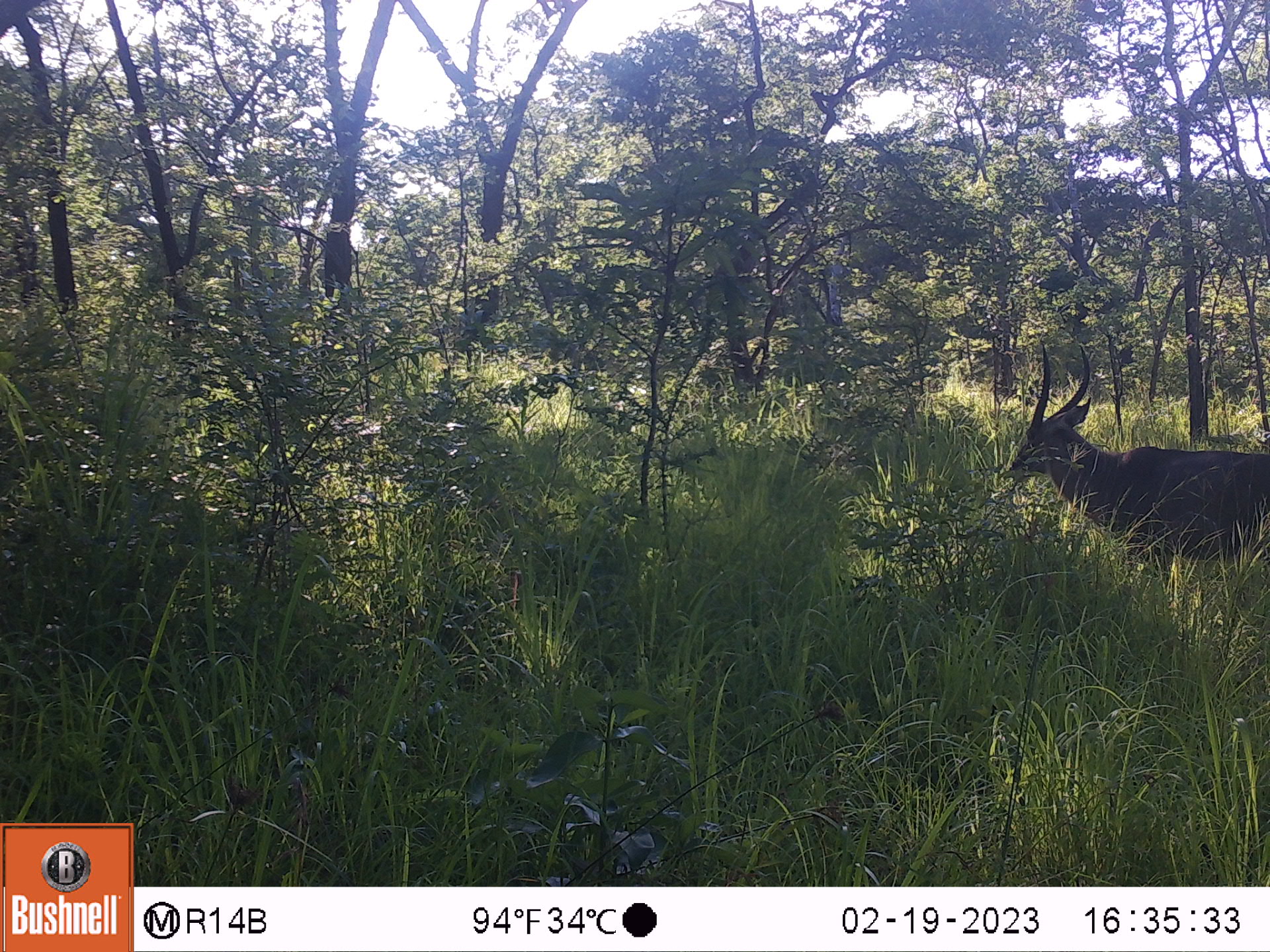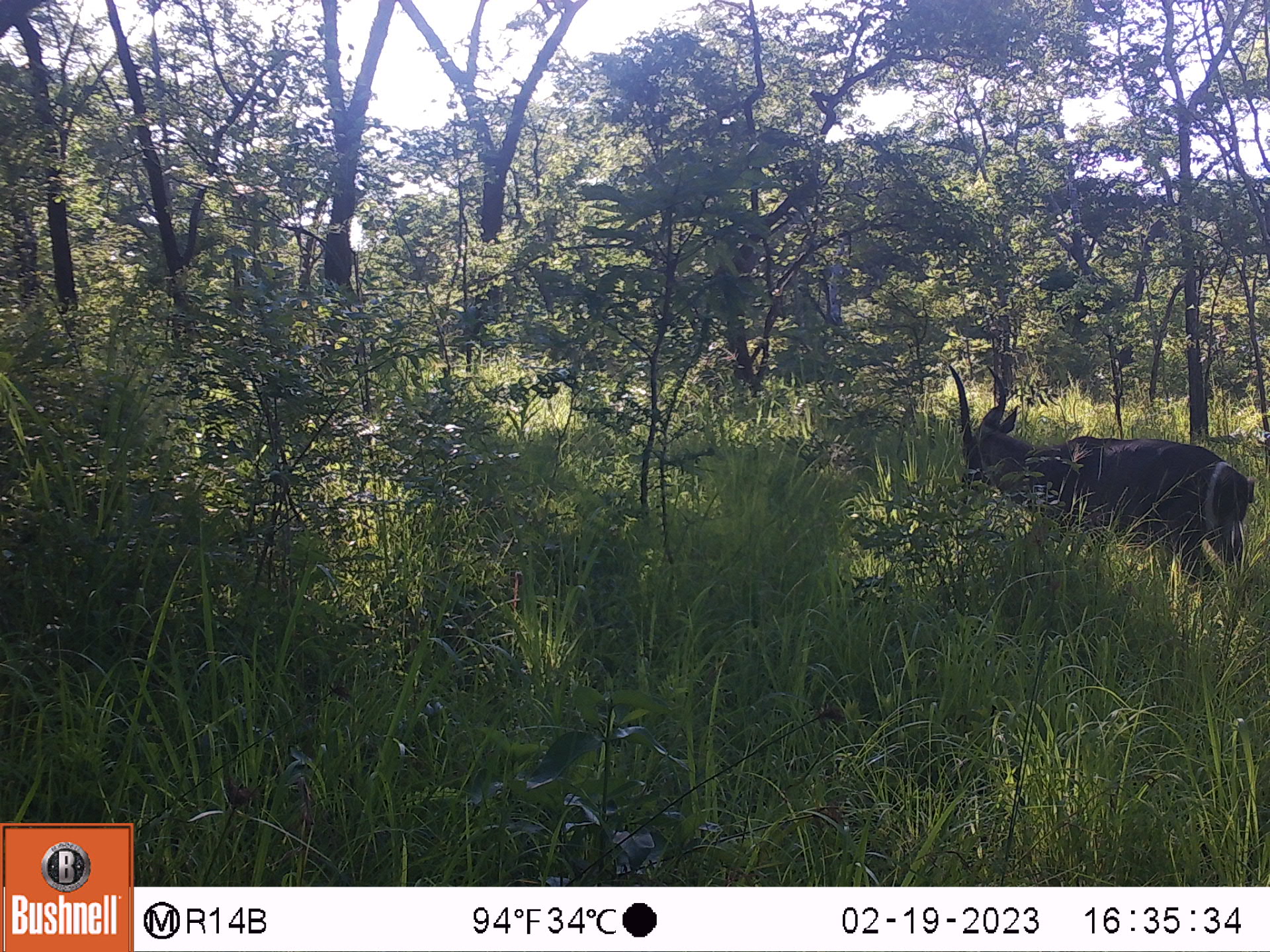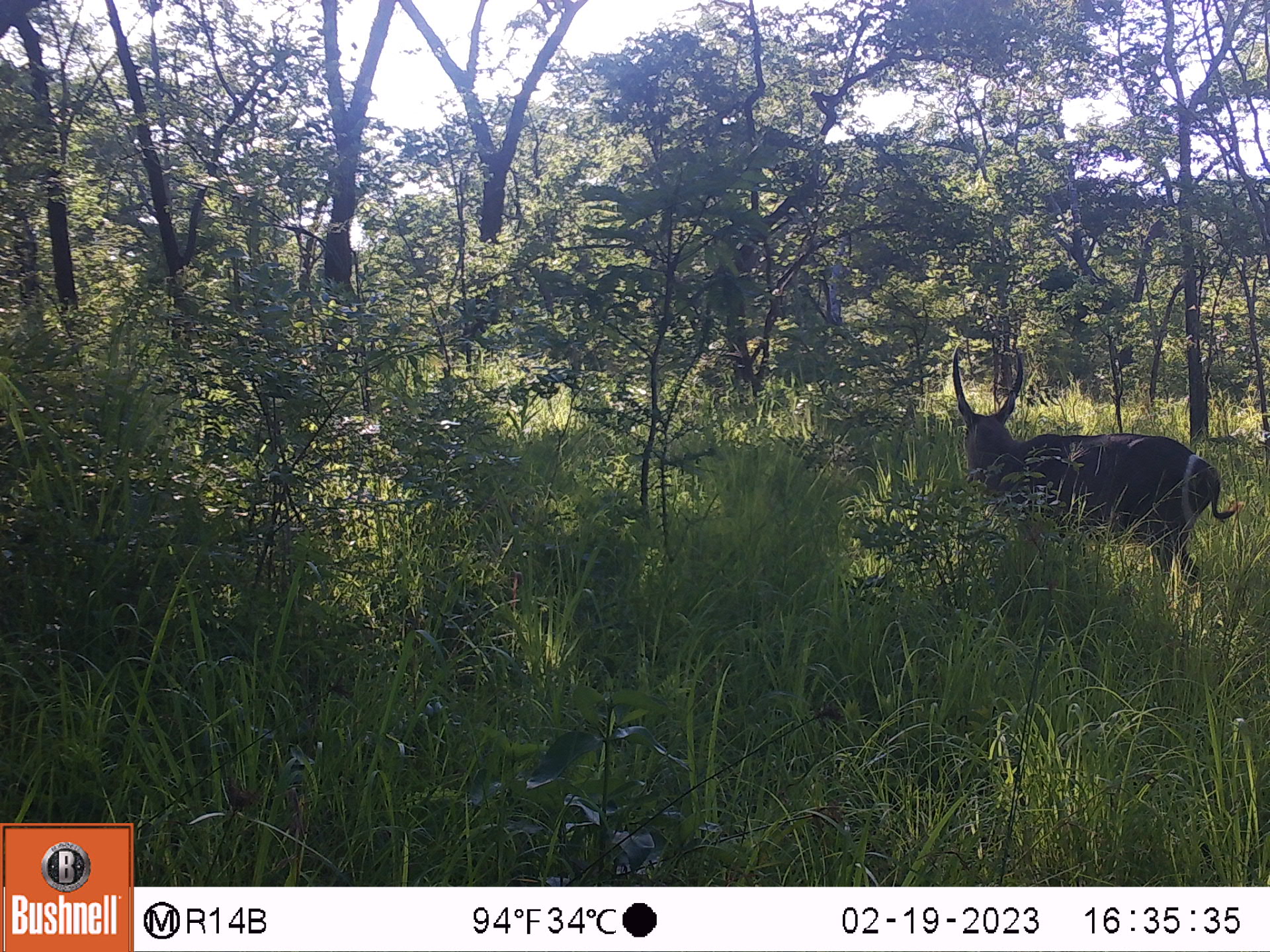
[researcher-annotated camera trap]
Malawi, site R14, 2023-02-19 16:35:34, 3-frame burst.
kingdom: Animalia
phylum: Chordata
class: Mammalia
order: Artiodactyla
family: Bovidae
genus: Kobus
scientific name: Kobus ellipsiprymnus ellipsiprymnus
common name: common waterbuck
Common waterbuck (Kobus ellipsiprymnus ellipsiprymnus), count 1.